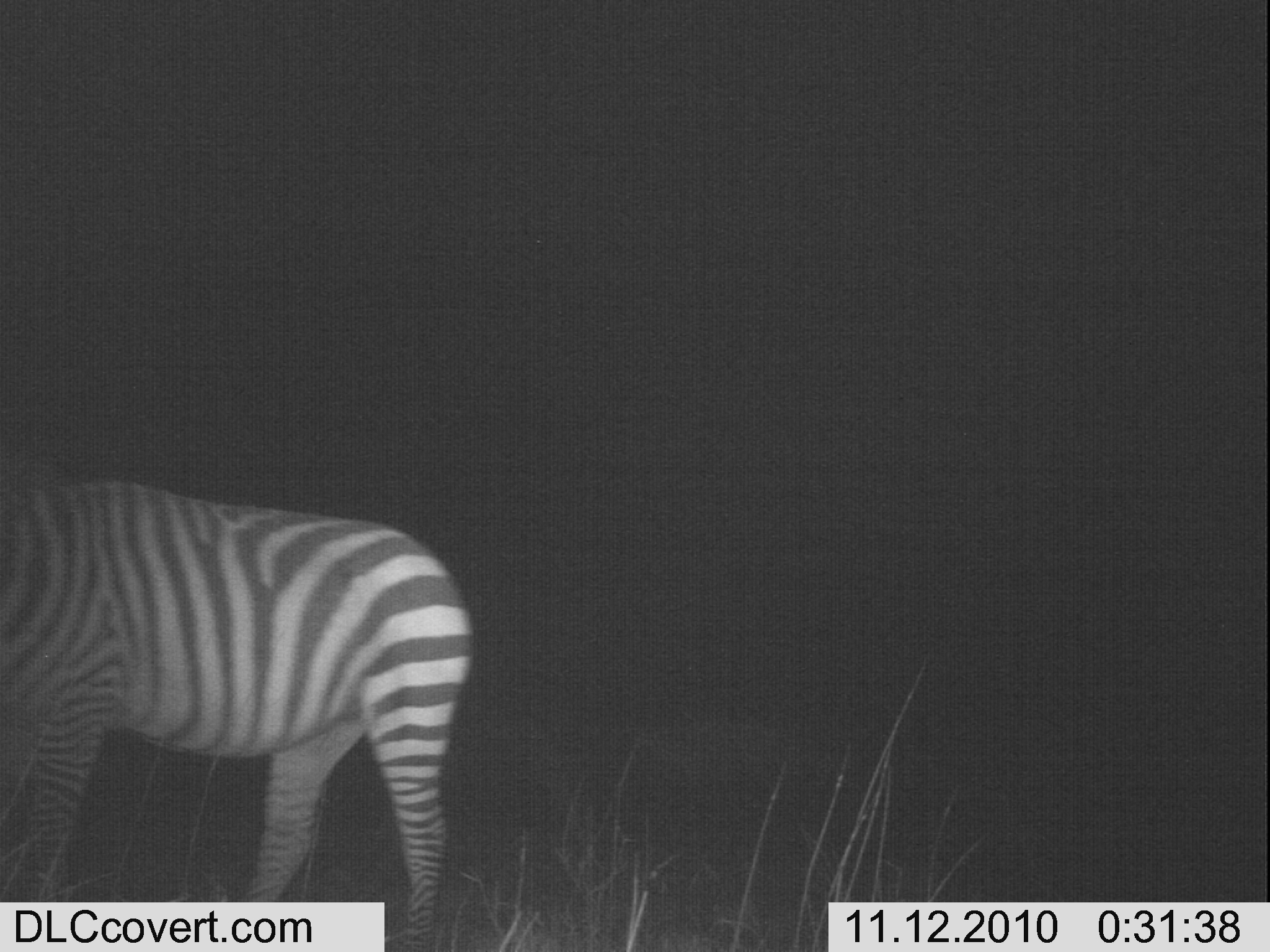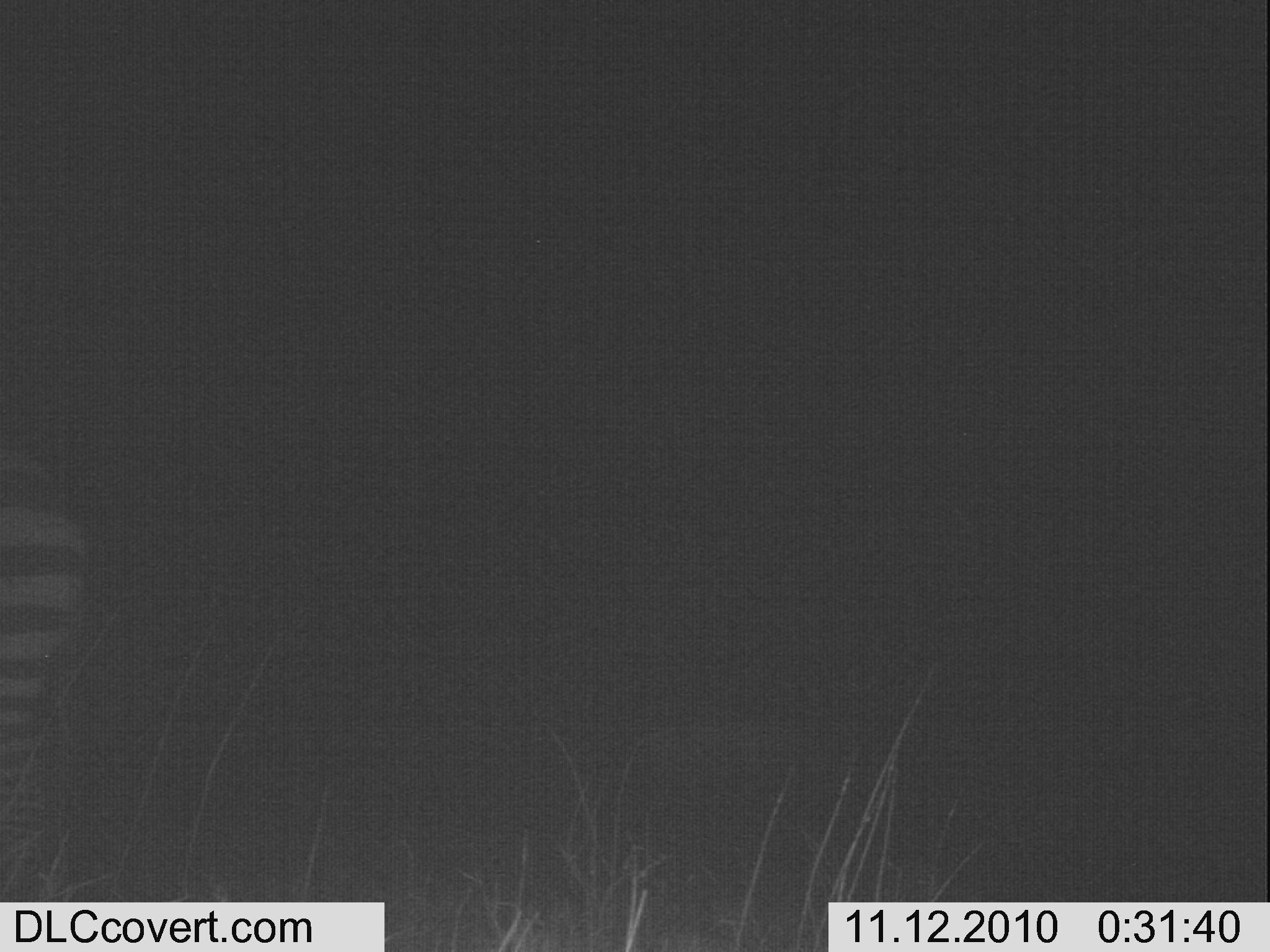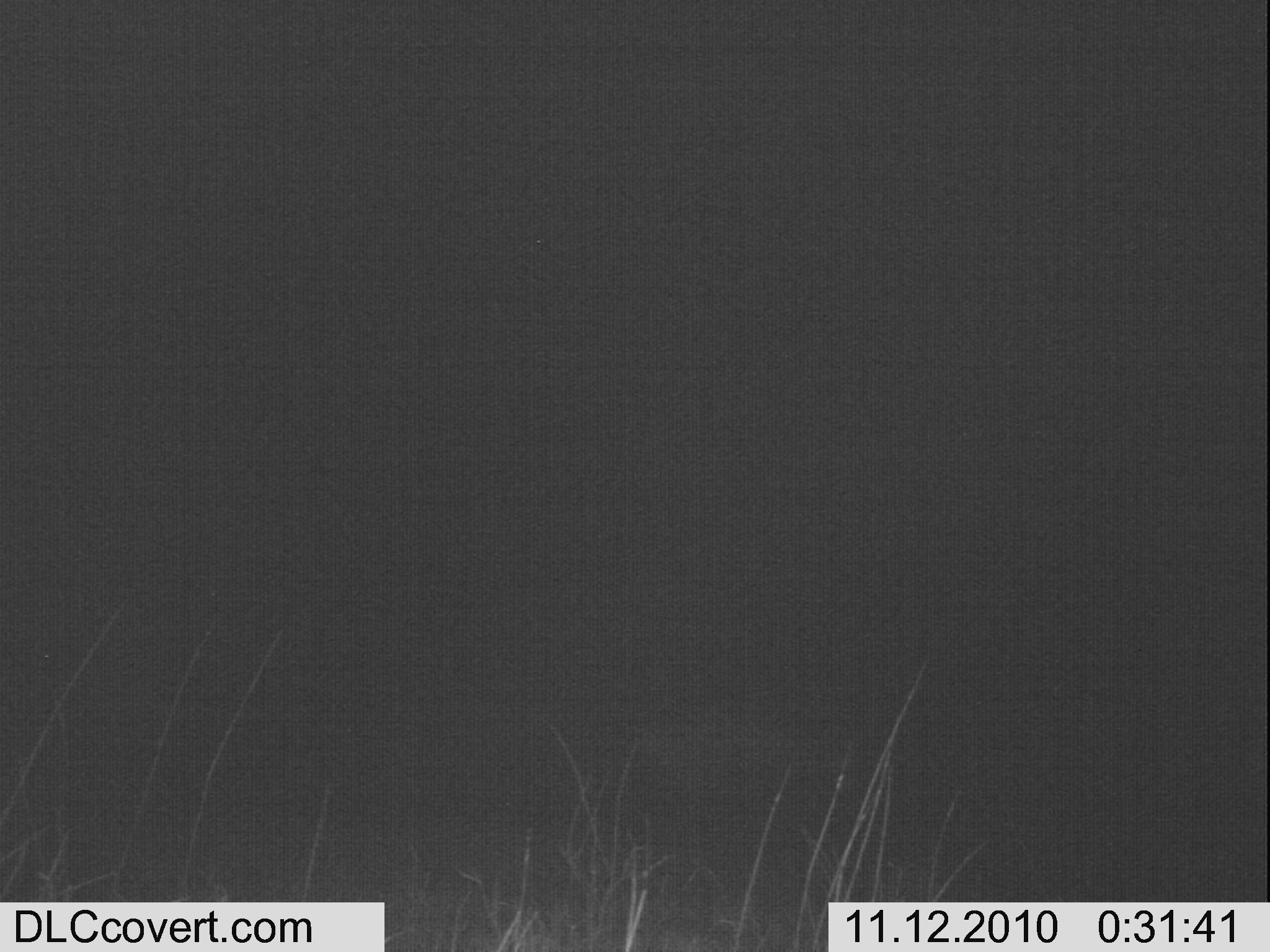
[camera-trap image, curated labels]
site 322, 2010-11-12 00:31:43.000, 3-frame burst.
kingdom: Animalia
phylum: Chordata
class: Mammalia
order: Perissodactyla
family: Equidae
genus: Equus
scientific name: Equus quagga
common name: plains zebra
Equus quagga (plains zebra), count 1.